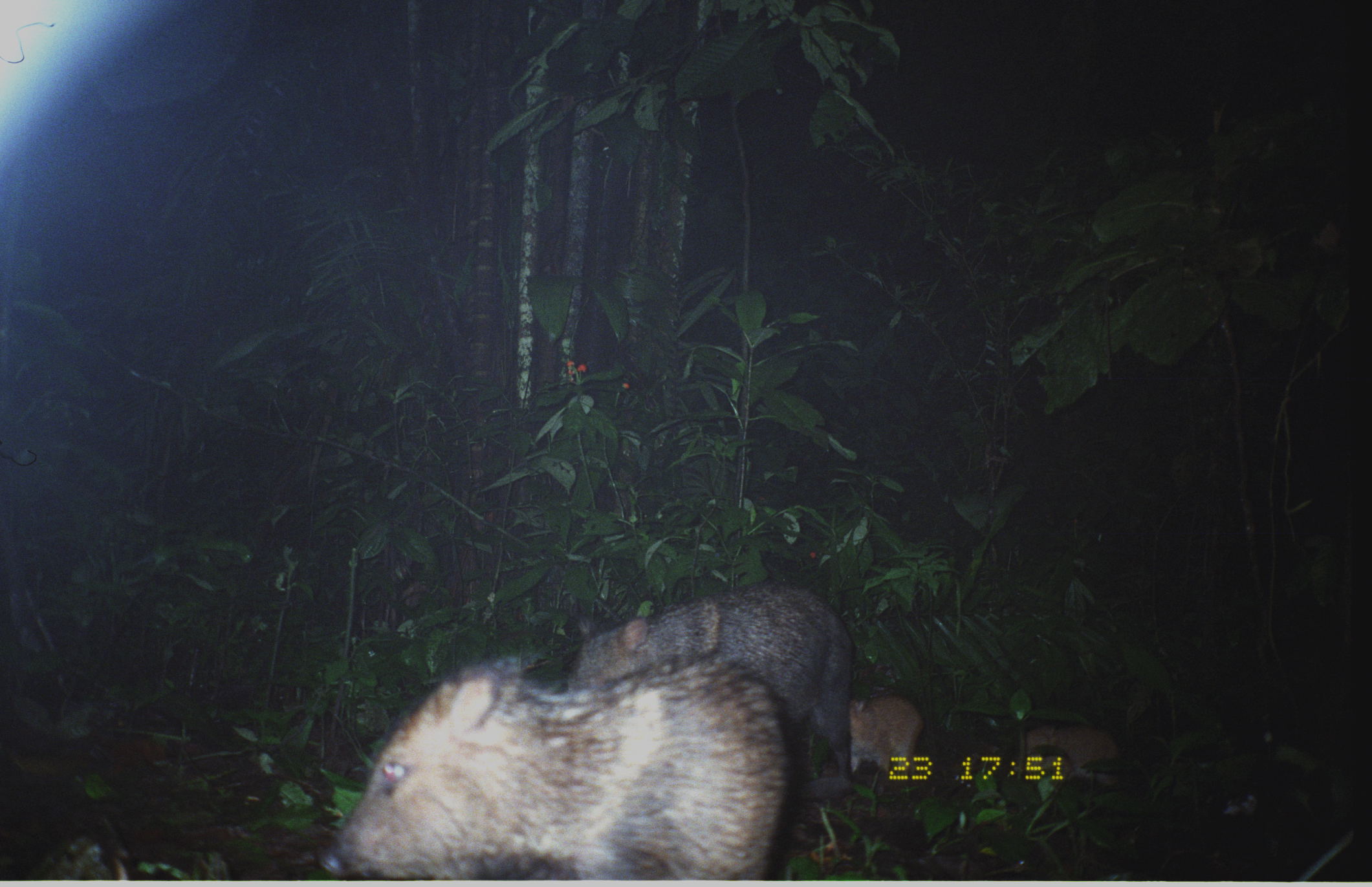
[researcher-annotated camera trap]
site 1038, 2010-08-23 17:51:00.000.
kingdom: Animalia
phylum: Chordata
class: Mammalia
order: Artiodactyla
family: Tayassuidae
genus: Pecari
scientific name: Pecari tajacu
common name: collared peccary